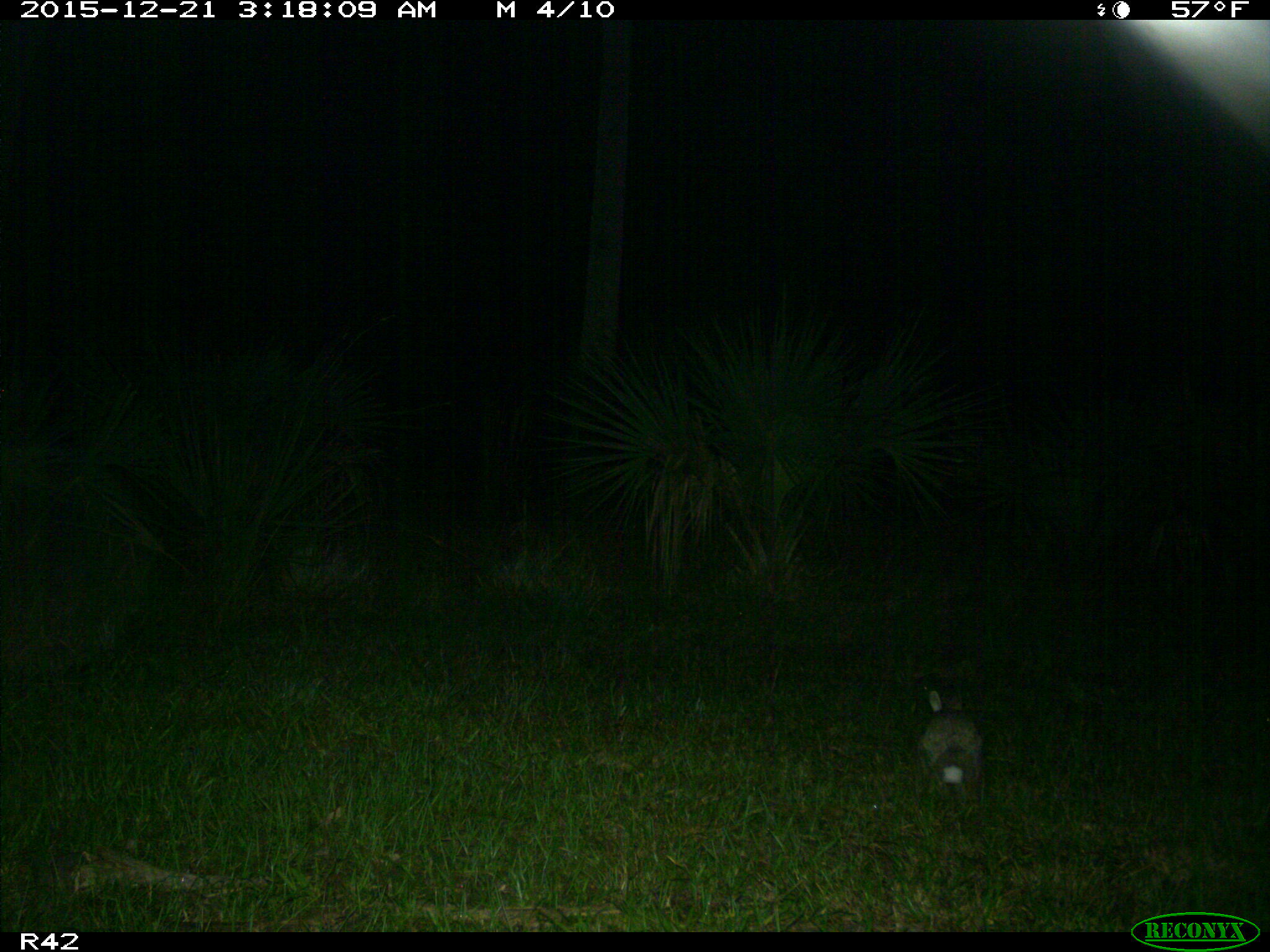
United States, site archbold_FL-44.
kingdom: Animalia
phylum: Chordata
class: Mammalia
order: Lagomorpha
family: Leporidae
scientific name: Leporidae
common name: rabbits and hares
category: unidentified rabbit